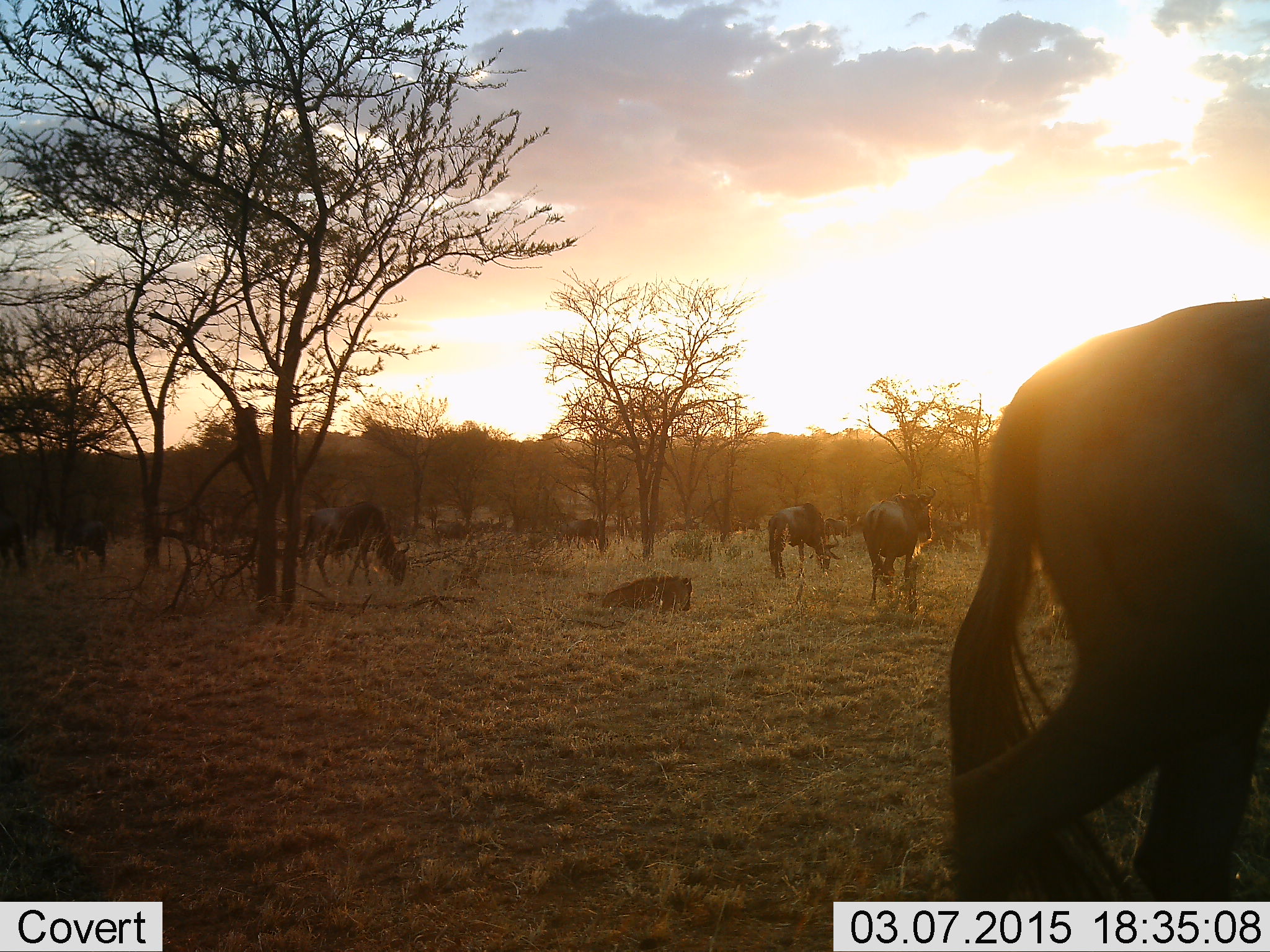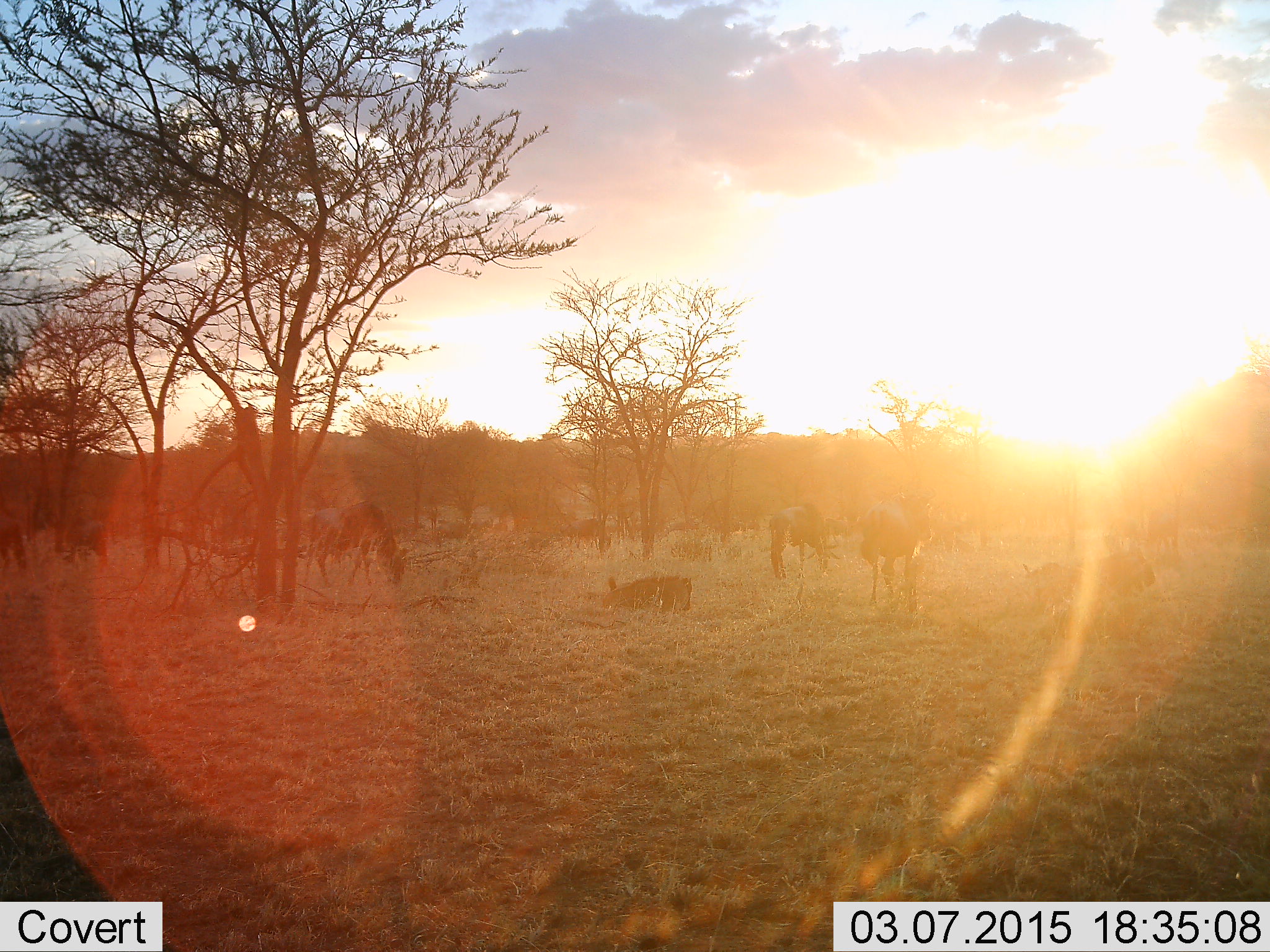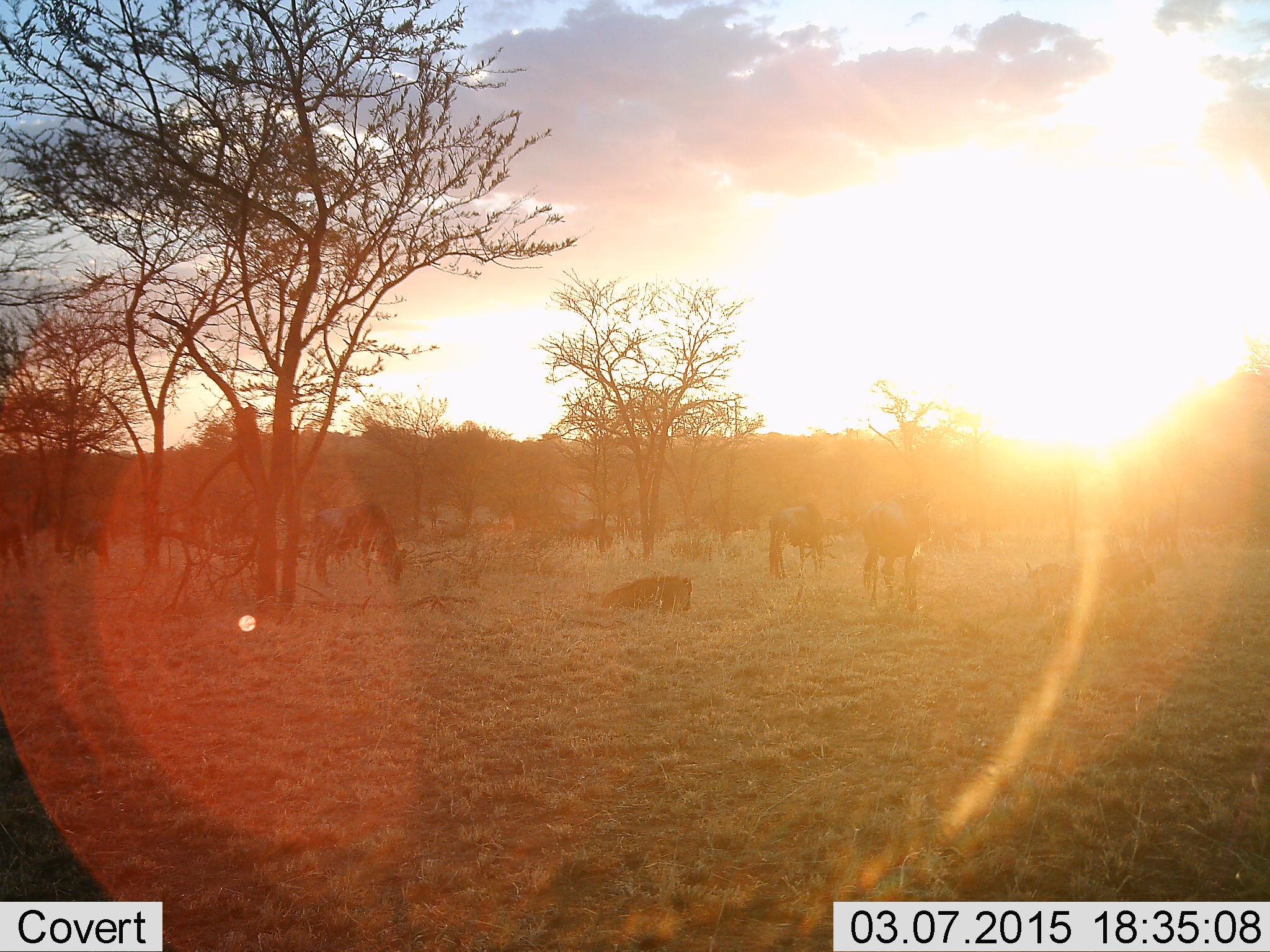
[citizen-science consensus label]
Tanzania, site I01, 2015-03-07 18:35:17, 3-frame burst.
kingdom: Animalia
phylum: Chordata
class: Mammalia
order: Artiodactyla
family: Bovidae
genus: Connochaetes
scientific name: Connochaetes taurinus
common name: blue wildebeest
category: wildebeest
Wildebeest (blue wildebeest) (Connochaetes taurinus), count 11-50. Behavior (volunteer vote fractions): standing 70%, resting 70%, moving 60%, interacting 0%. Young present (vote fraction): 20%. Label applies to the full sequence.